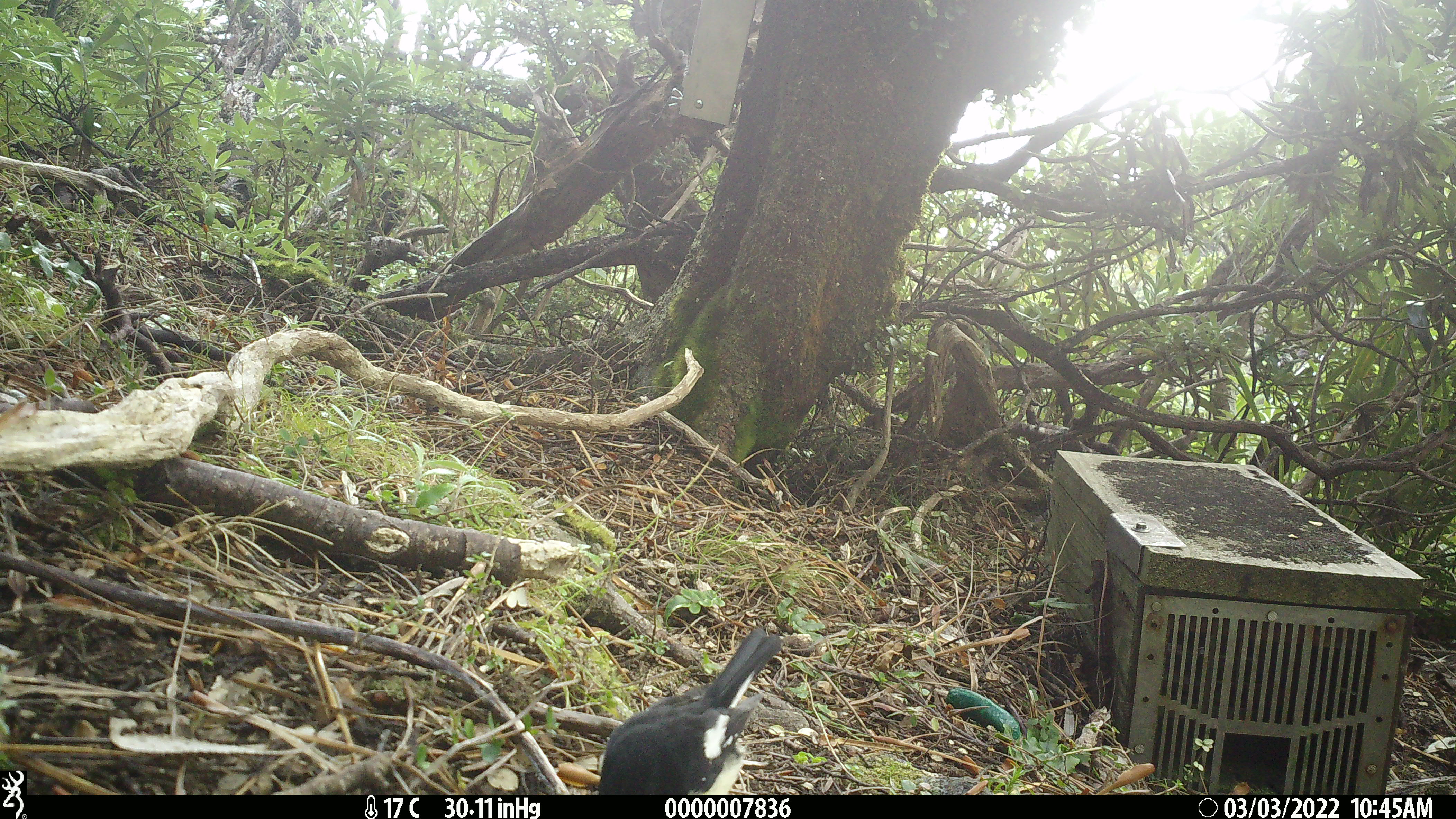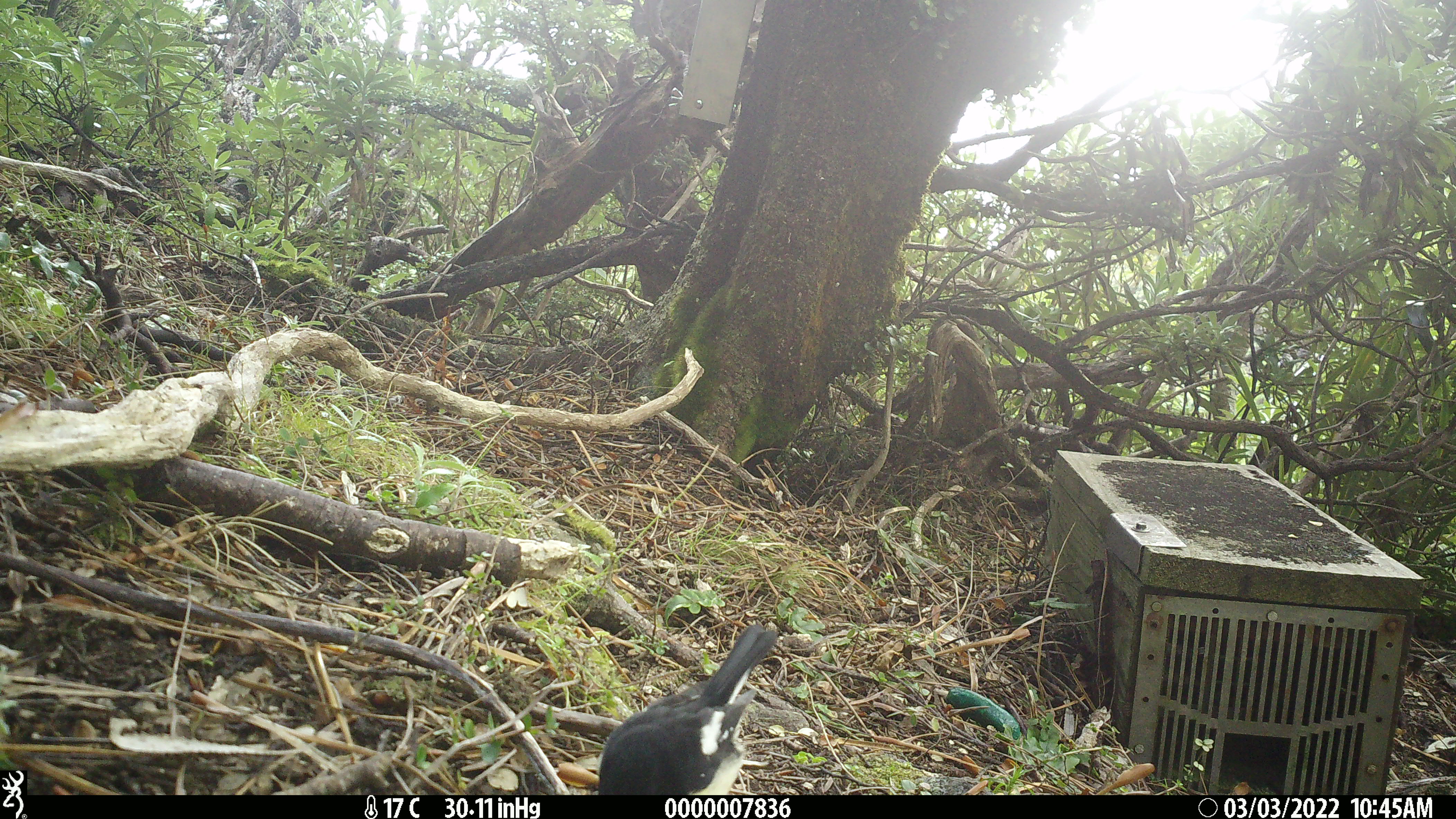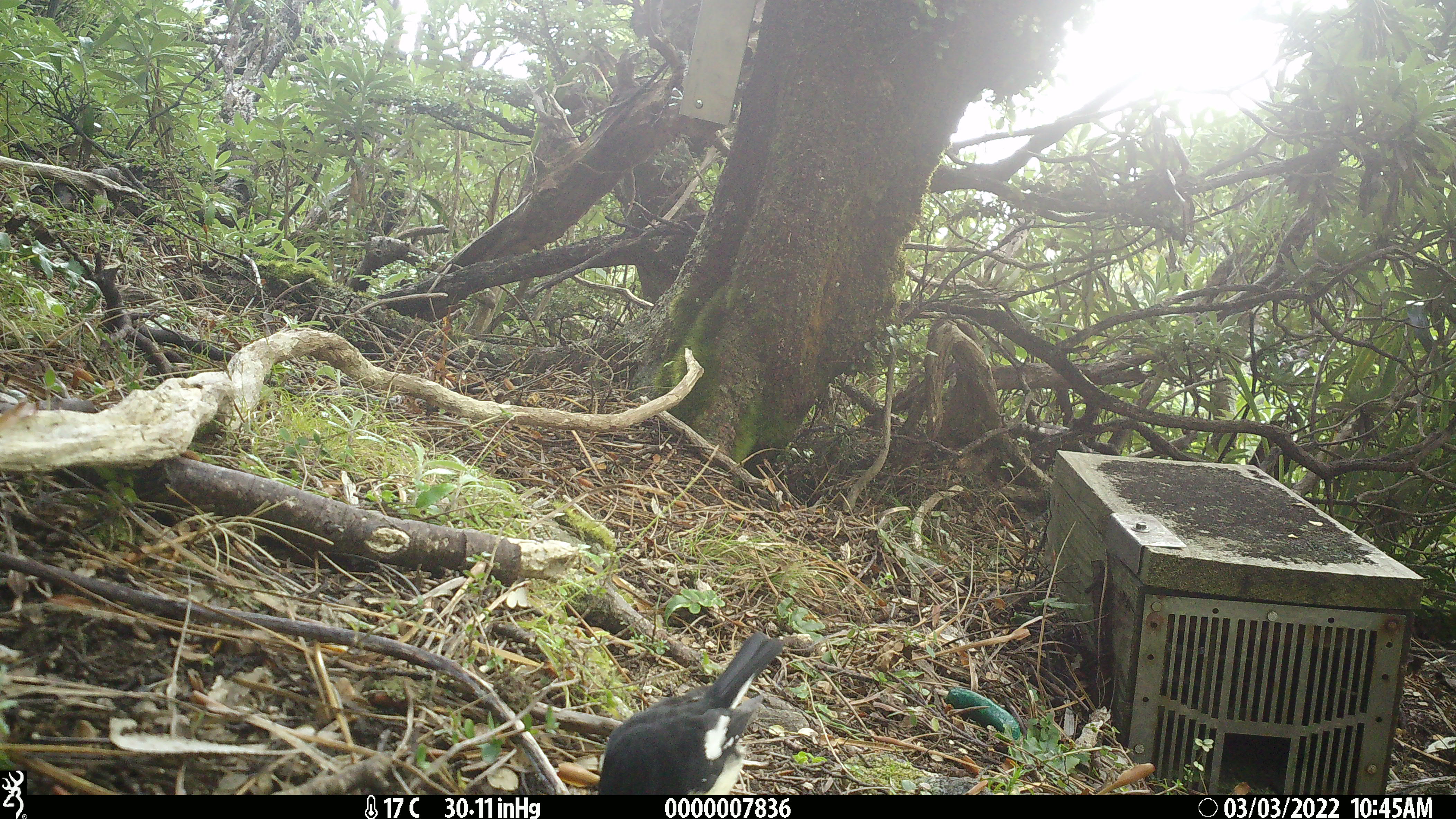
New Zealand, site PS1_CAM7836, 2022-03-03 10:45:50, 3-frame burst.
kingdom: Animalia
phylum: Chordata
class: Aves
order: Passeriformes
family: Petroicidae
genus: Petroica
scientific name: Petroica macrocephala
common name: tomtit